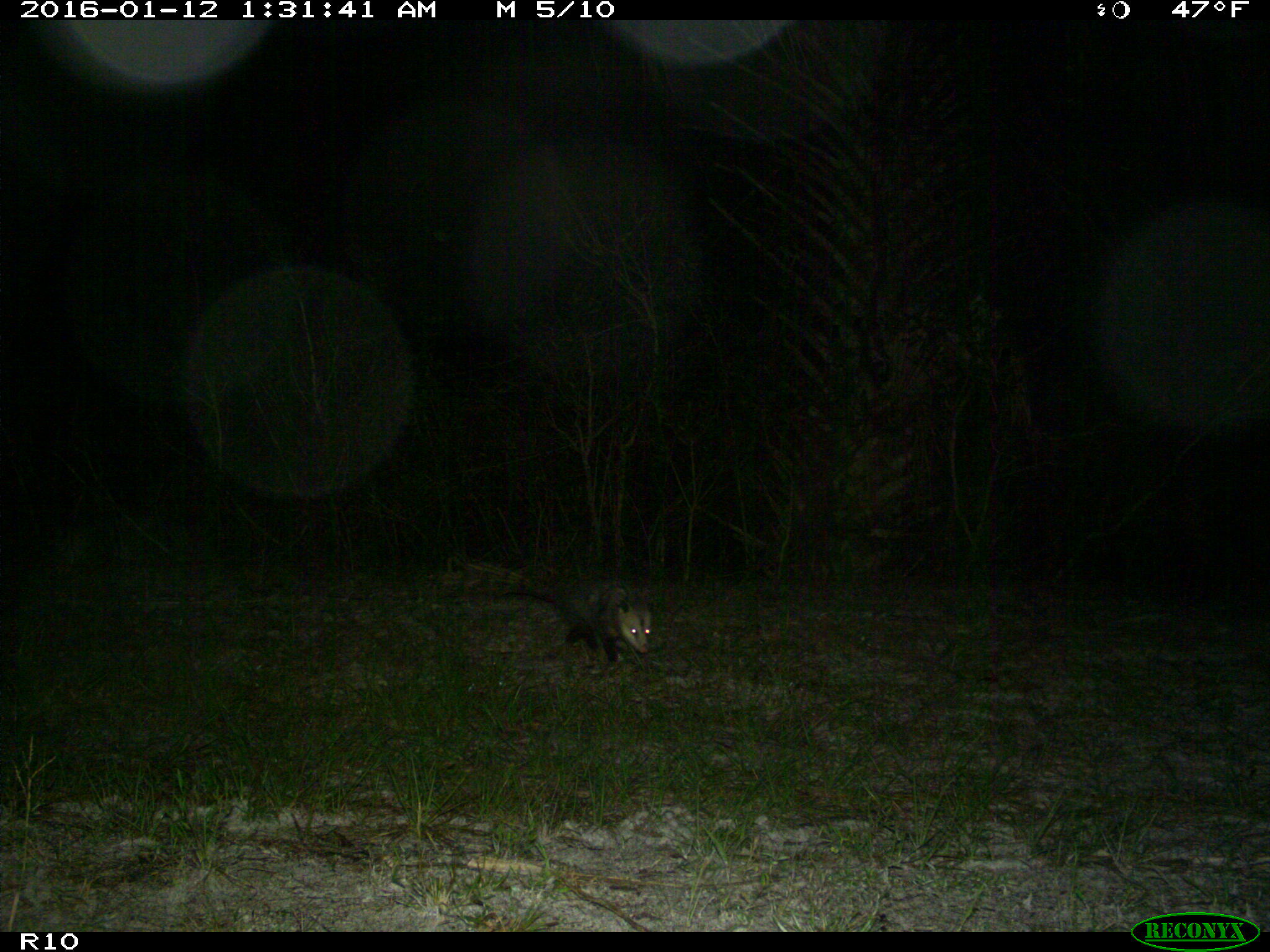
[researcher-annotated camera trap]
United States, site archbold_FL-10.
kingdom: Animalia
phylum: Chordata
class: Mammalia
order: Didelphimorphia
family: Didelphidae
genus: Didelphis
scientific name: Didelphis virginiana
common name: virginia opossum